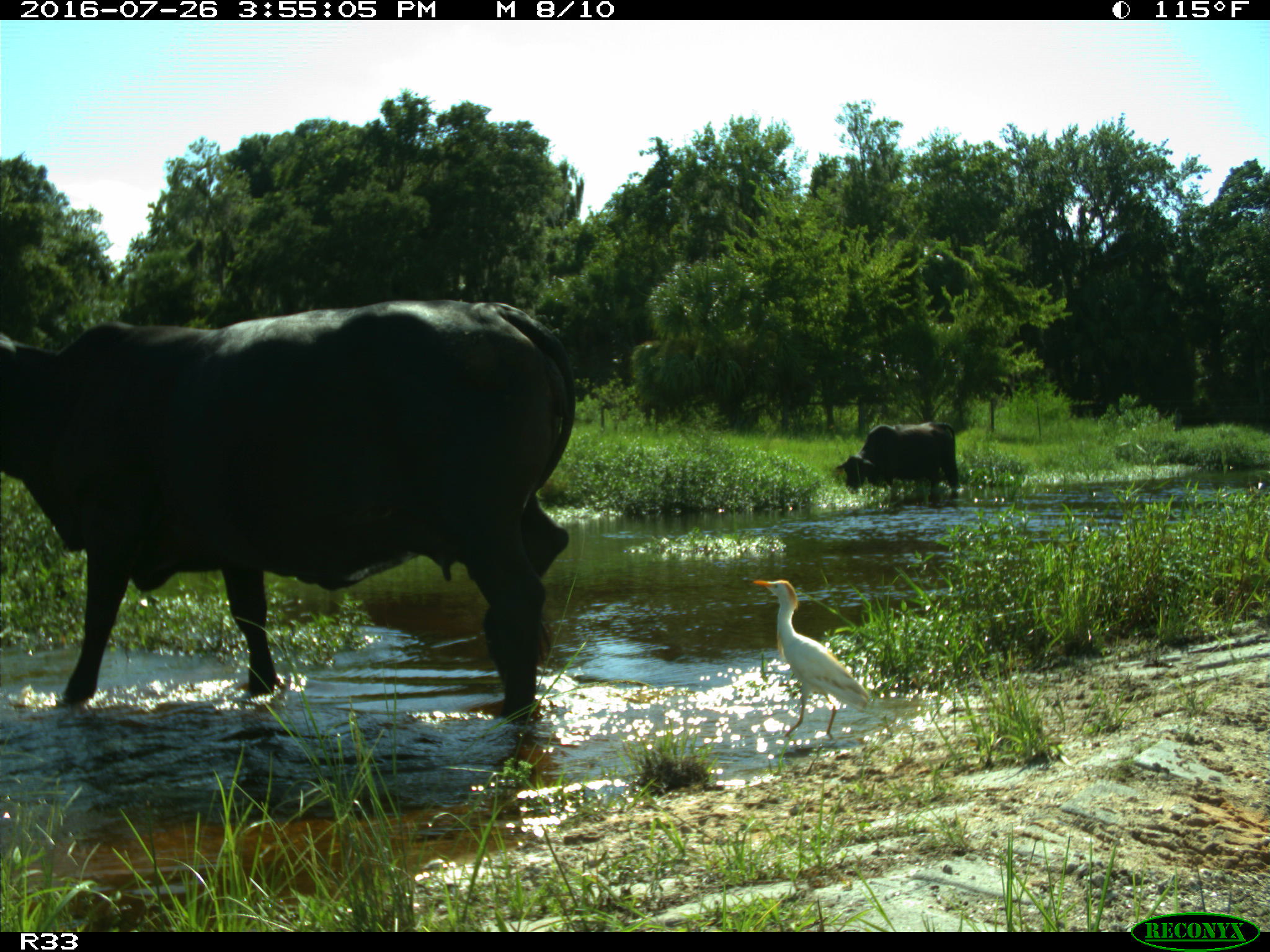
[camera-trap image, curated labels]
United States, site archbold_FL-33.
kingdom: Animalia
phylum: Chordata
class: Mammalia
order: Artiodactyla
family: Bovidae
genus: Bos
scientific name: Bos taurus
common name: domestic cow